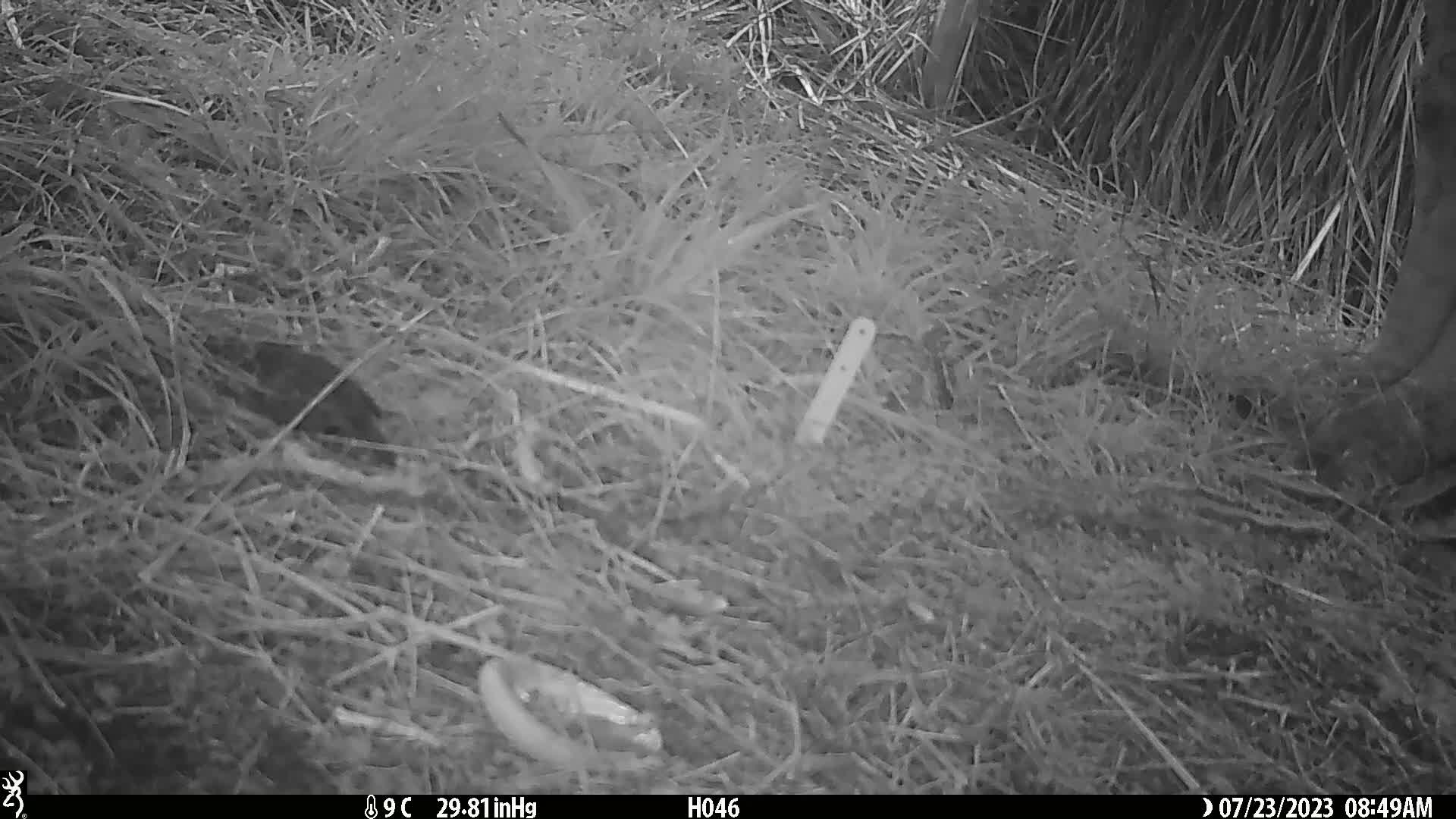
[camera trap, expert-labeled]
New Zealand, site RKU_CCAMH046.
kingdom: Animalia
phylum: Chordata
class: Aves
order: Passeriformes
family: Turdidae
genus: Turdus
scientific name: Turdus merula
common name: eurasian blackbird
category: blackbird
Blackbird (eurasian blackbird) (Turdus merula).